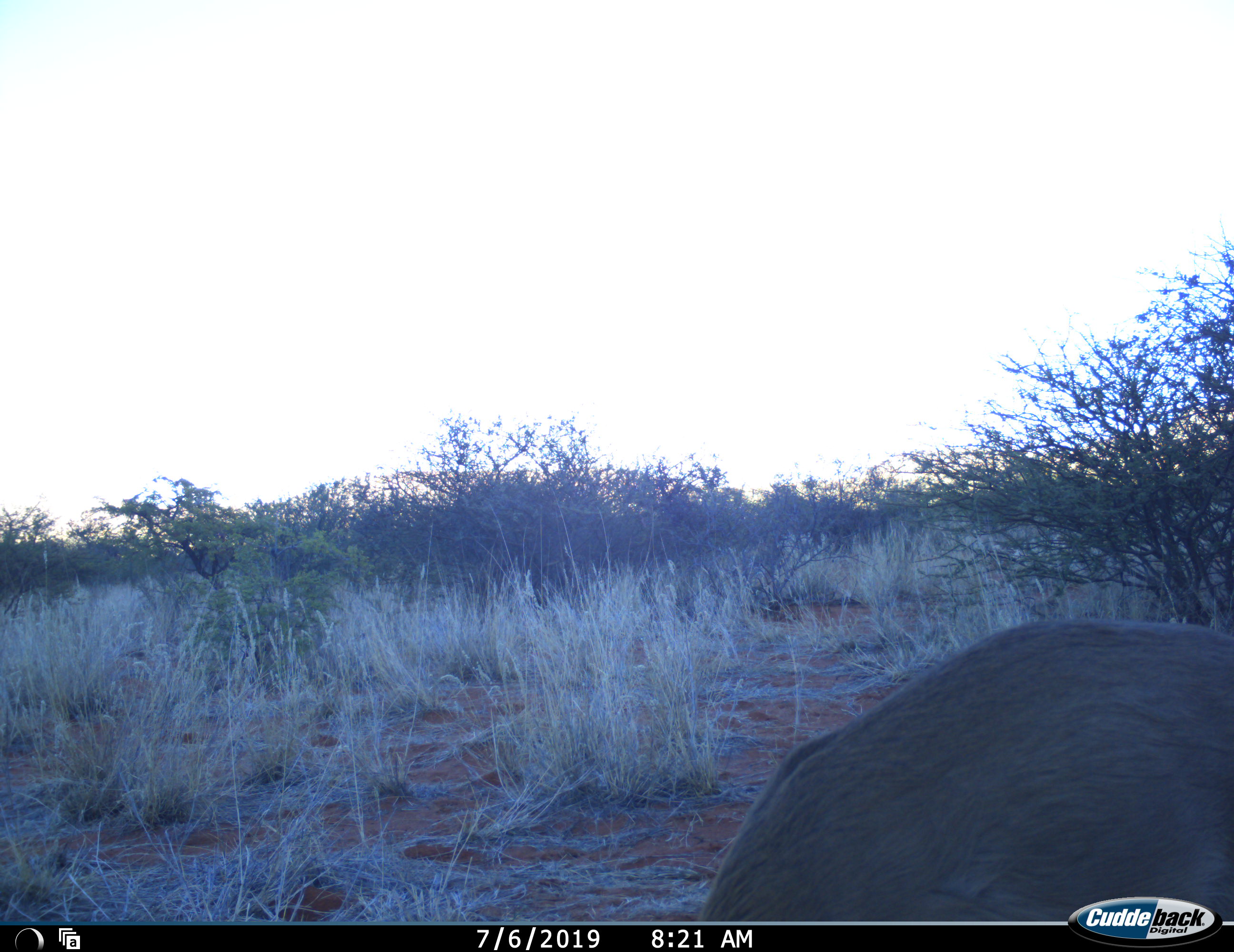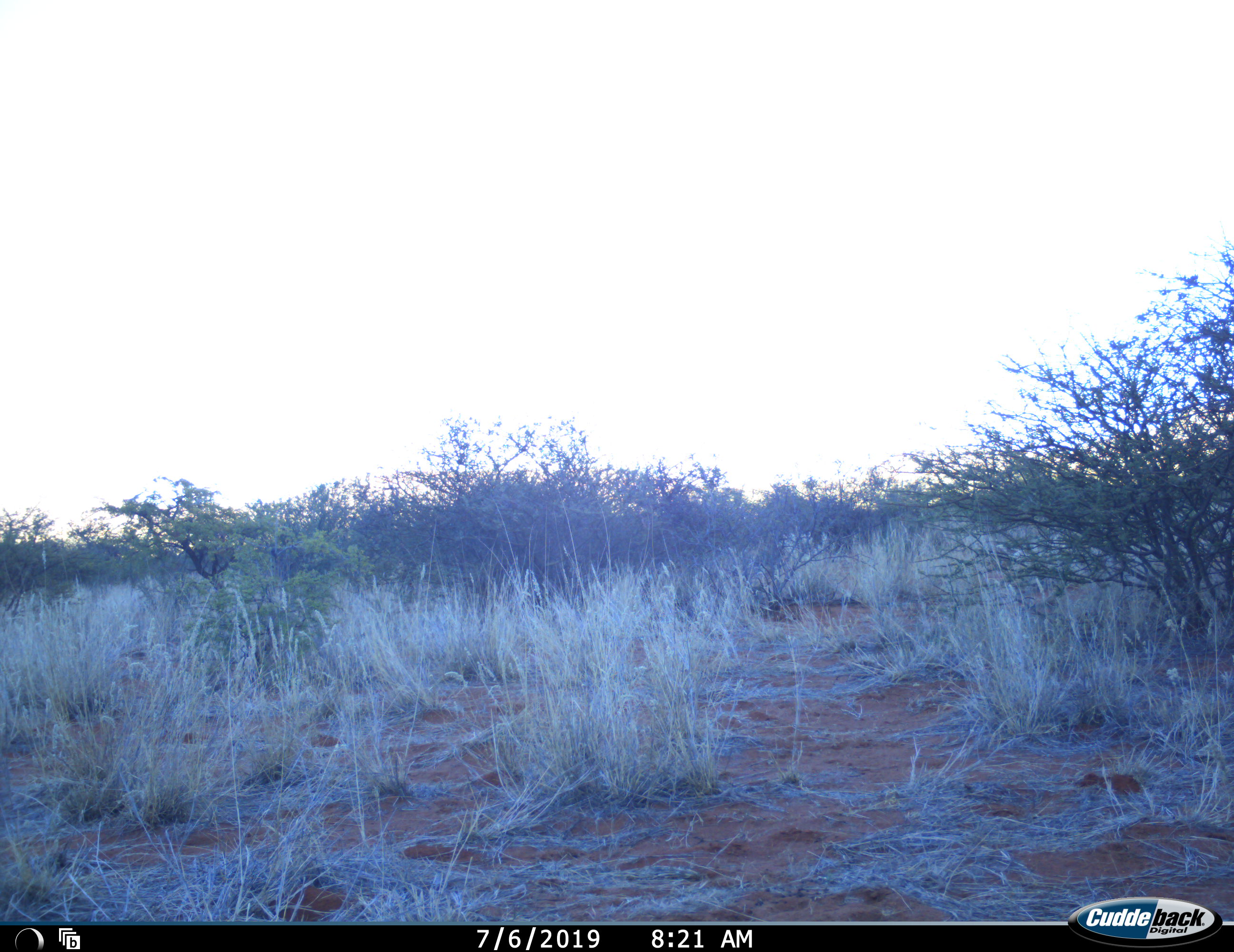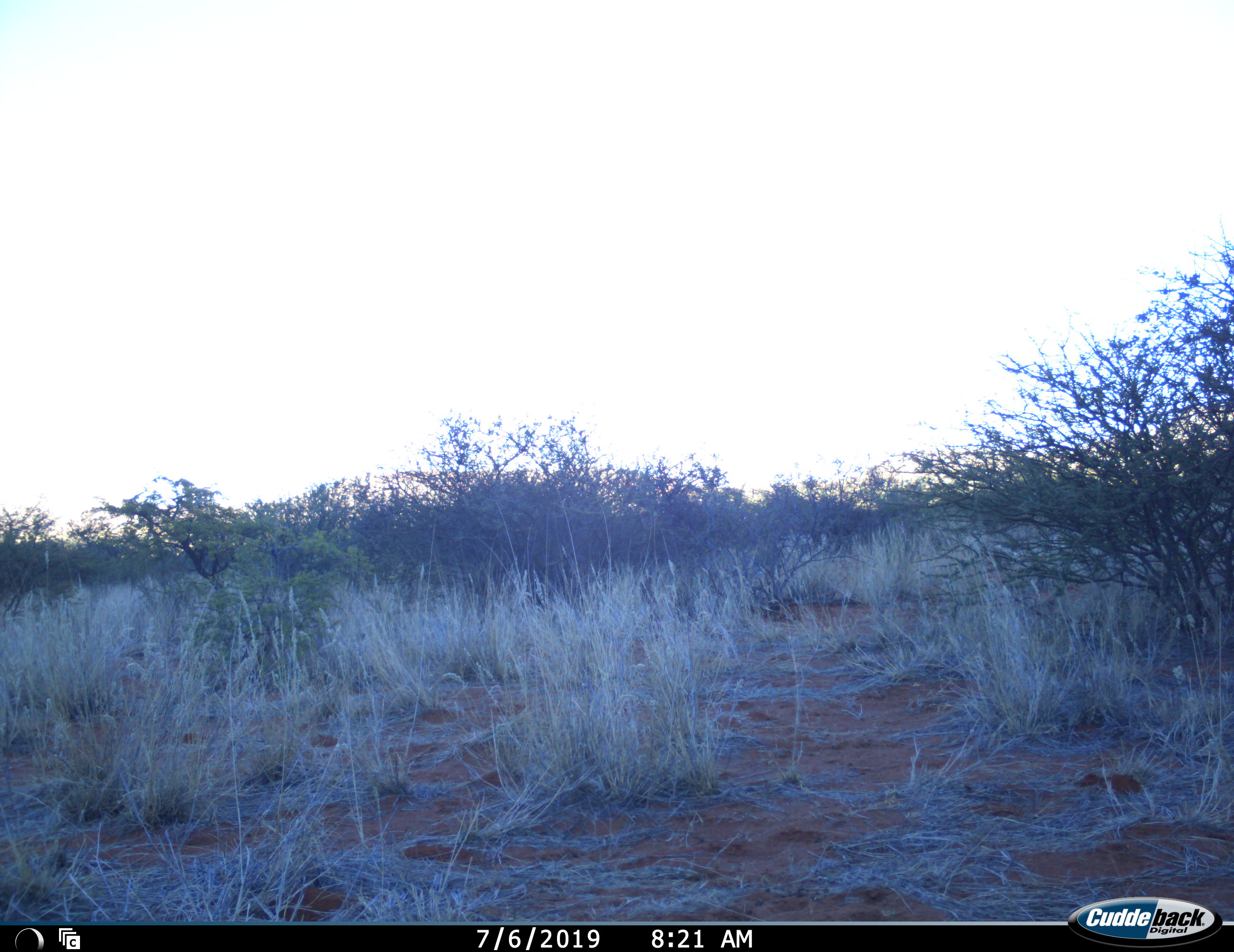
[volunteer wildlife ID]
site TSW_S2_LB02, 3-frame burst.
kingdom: Animalia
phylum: Chordata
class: Mammalia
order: Artiodactyla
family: Bovidae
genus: Sylvicapra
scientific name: Sylvicapra grimmia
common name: common duiker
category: duikercommongrey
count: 1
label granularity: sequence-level